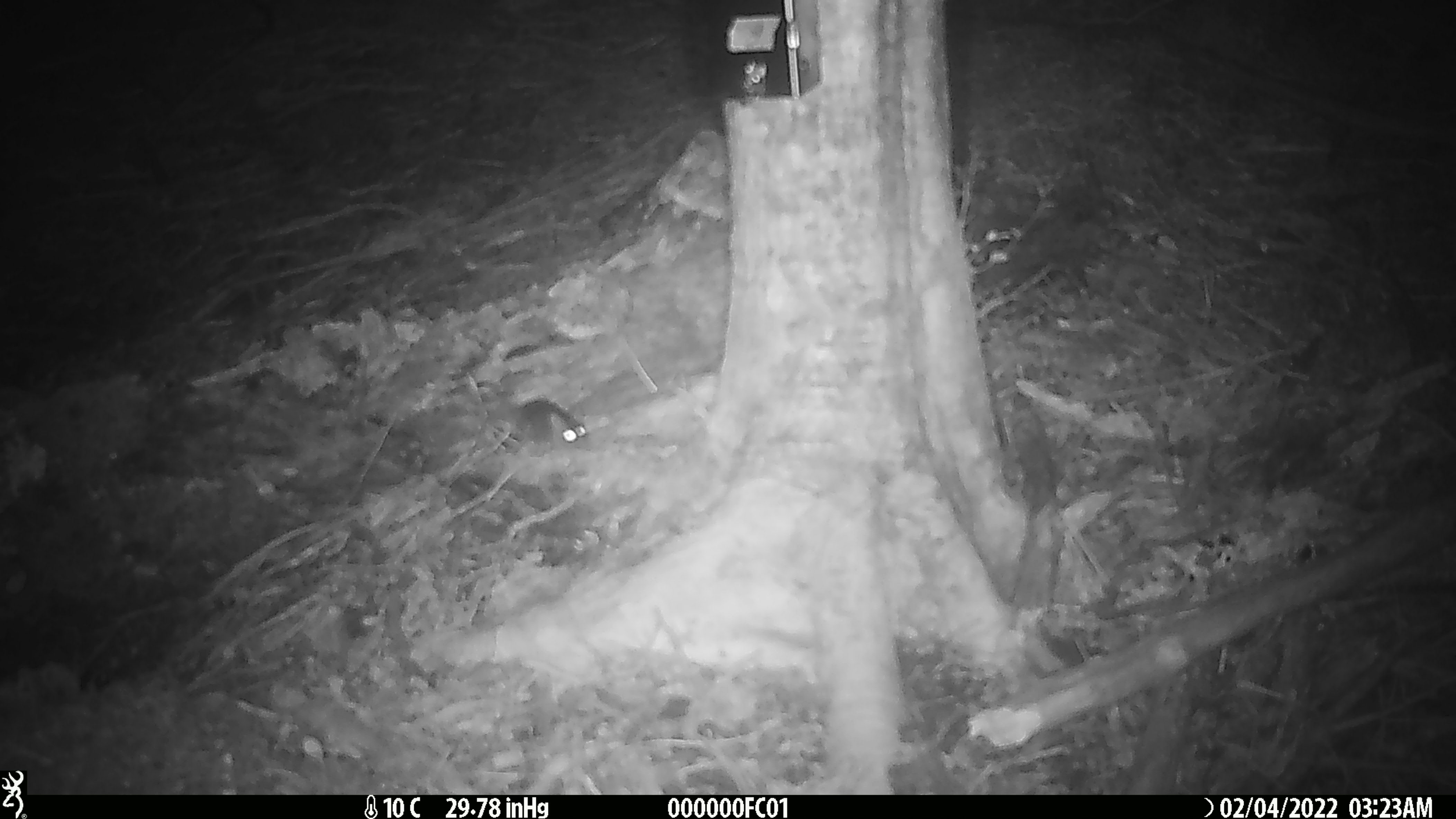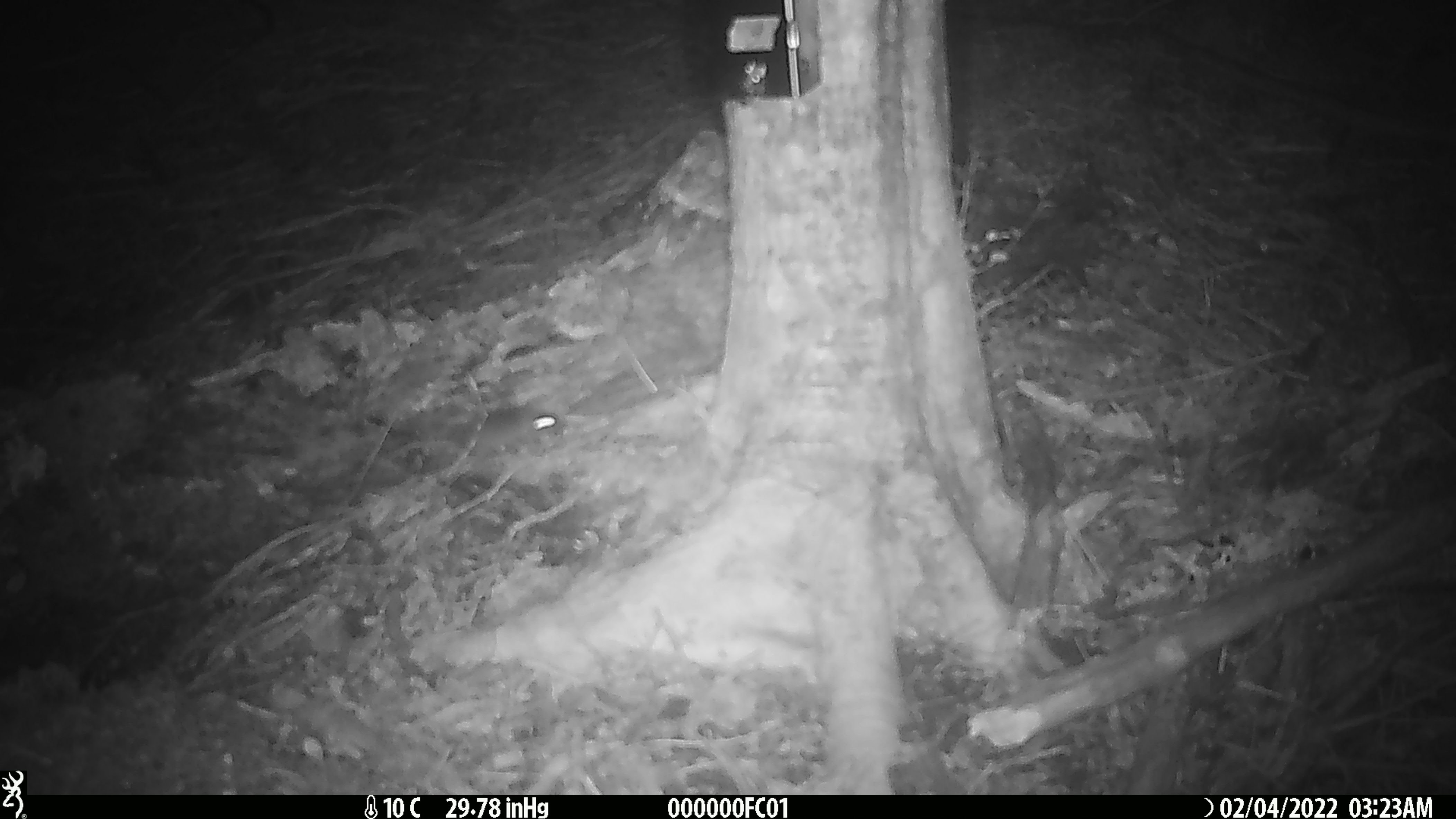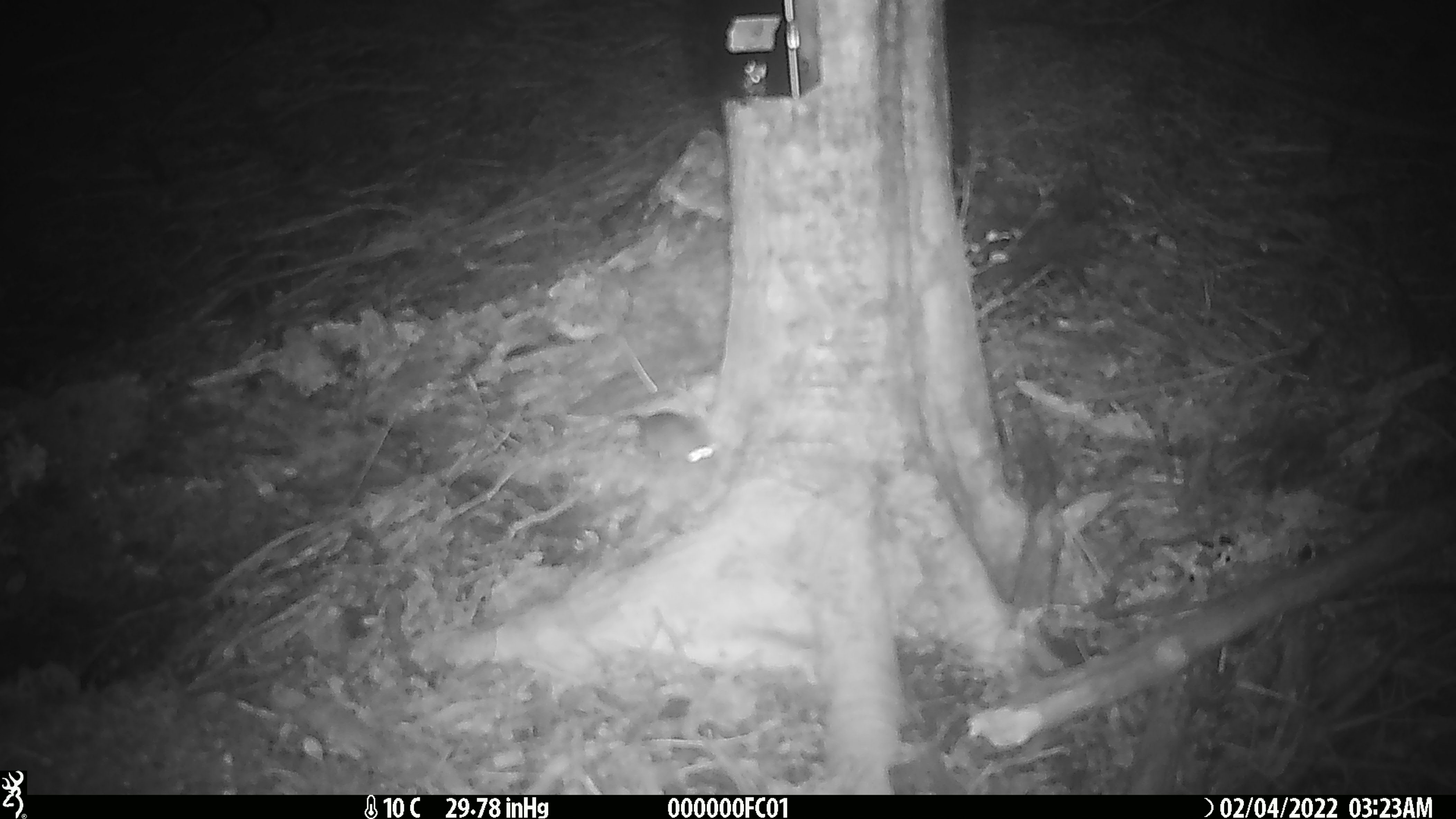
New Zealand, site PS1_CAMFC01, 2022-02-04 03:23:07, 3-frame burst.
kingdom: Animalia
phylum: Chordata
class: Mammalia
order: Rodentia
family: Muridae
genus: Mus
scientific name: Mus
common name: mouse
Mouse (Mus).